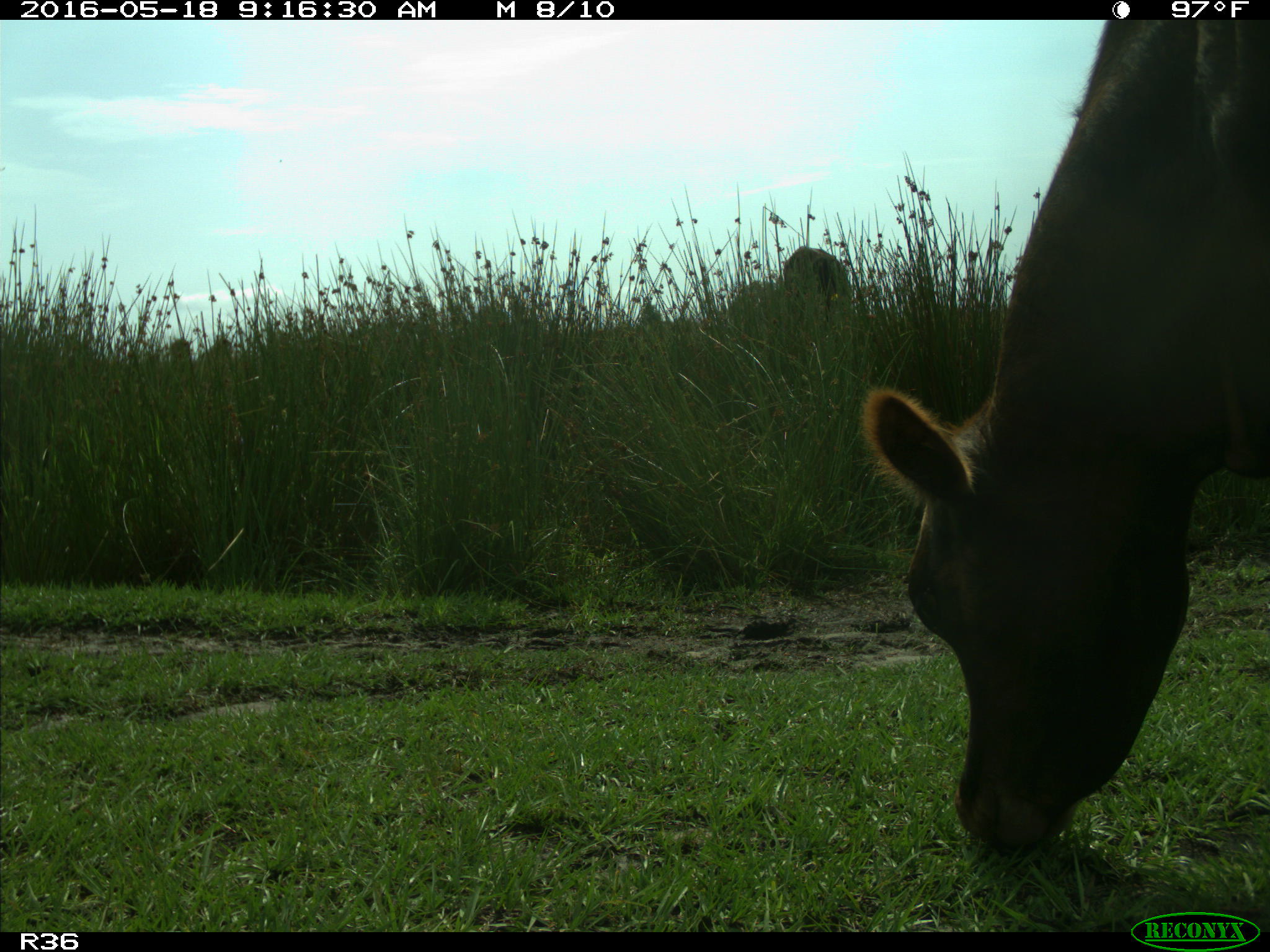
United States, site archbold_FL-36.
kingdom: Animalia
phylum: Chordata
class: Mammalia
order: Artiodactyla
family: Bovidae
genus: Bos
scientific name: Bos taurus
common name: domestic cow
Bos taurus (domestic cow).